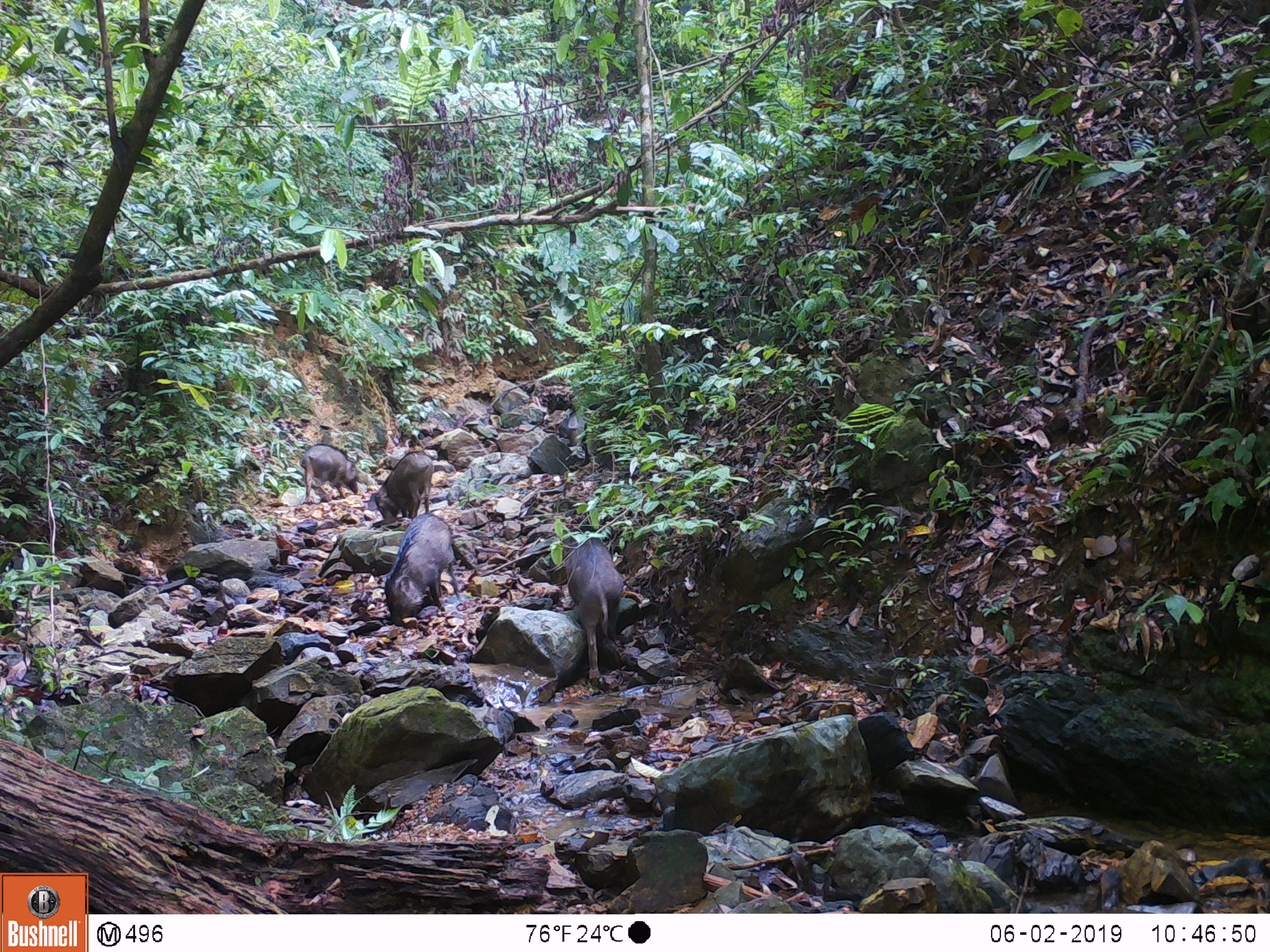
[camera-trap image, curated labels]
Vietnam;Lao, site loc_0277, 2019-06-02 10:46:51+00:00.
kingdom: Animalia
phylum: Chordata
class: Mammalia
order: Artiodactyla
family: Suidae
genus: Sus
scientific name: Sus scrofa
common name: eurasian wild pig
Eurasian wild pig (Sus scrofa). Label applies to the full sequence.